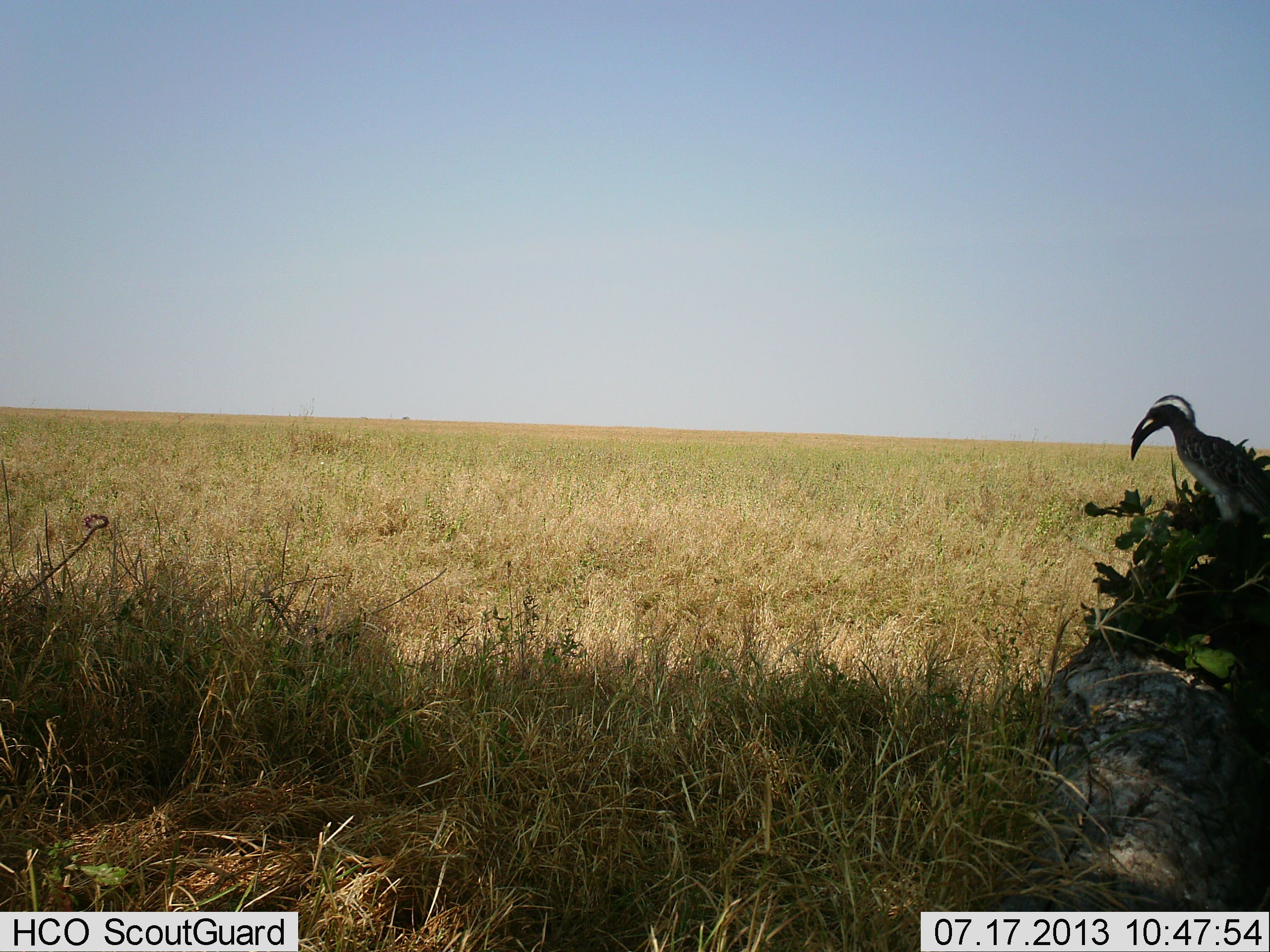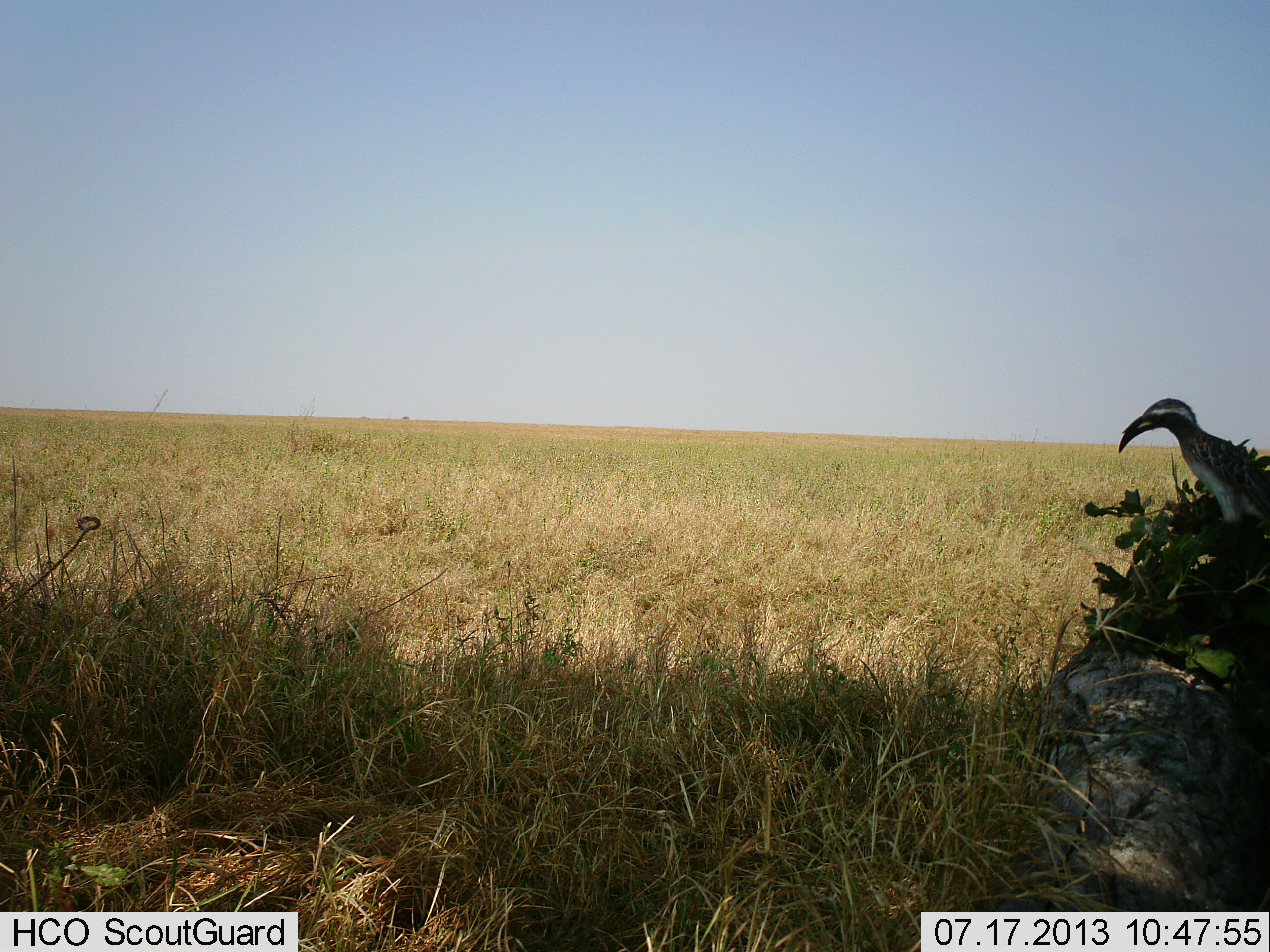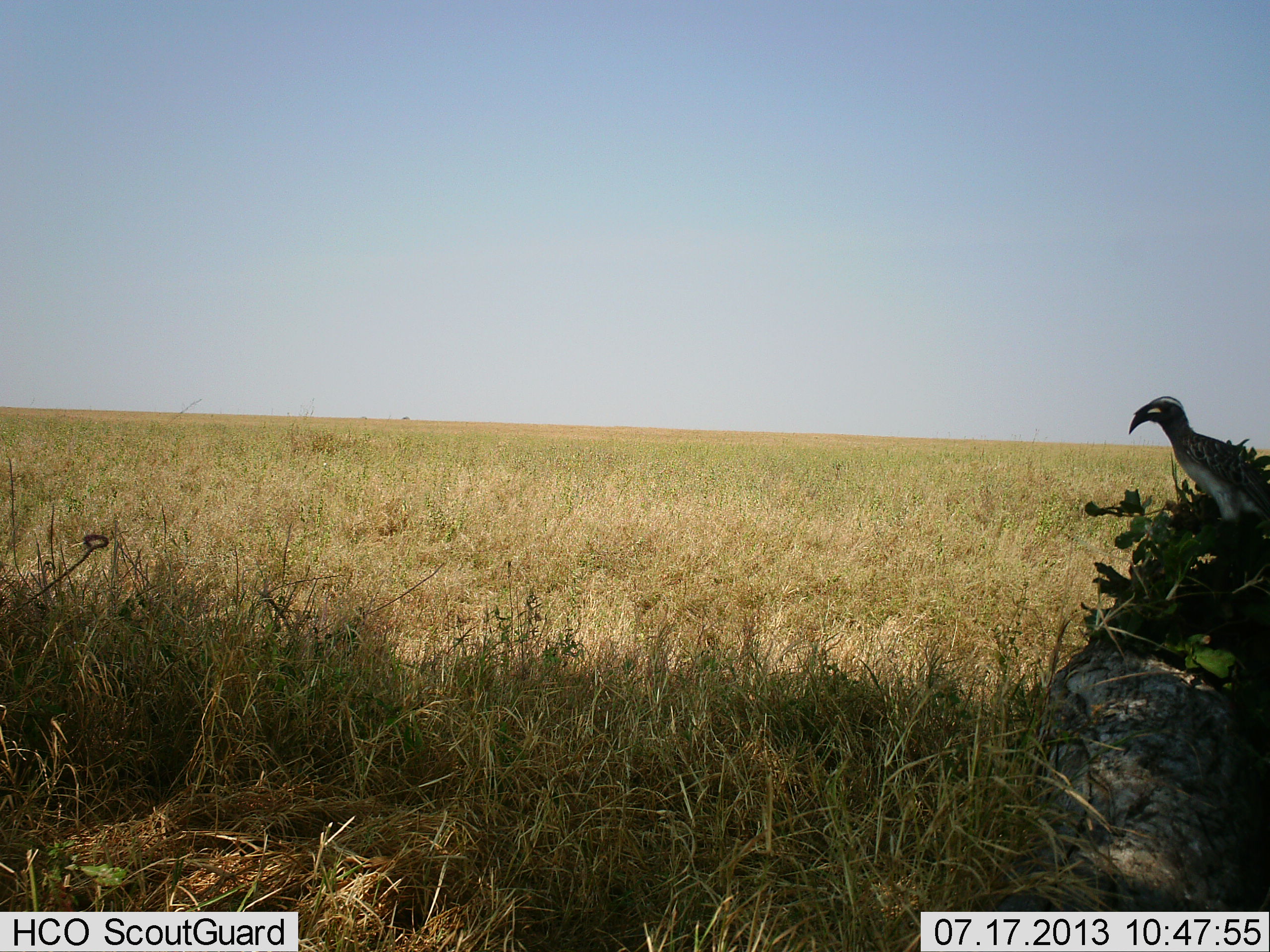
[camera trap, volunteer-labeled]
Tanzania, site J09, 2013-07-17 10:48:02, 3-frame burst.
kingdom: Animalia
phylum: Chordata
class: Aves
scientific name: Aves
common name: bird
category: otherbird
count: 1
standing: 70%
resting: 20%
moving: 10%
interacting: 0%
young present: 0%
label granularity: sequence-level